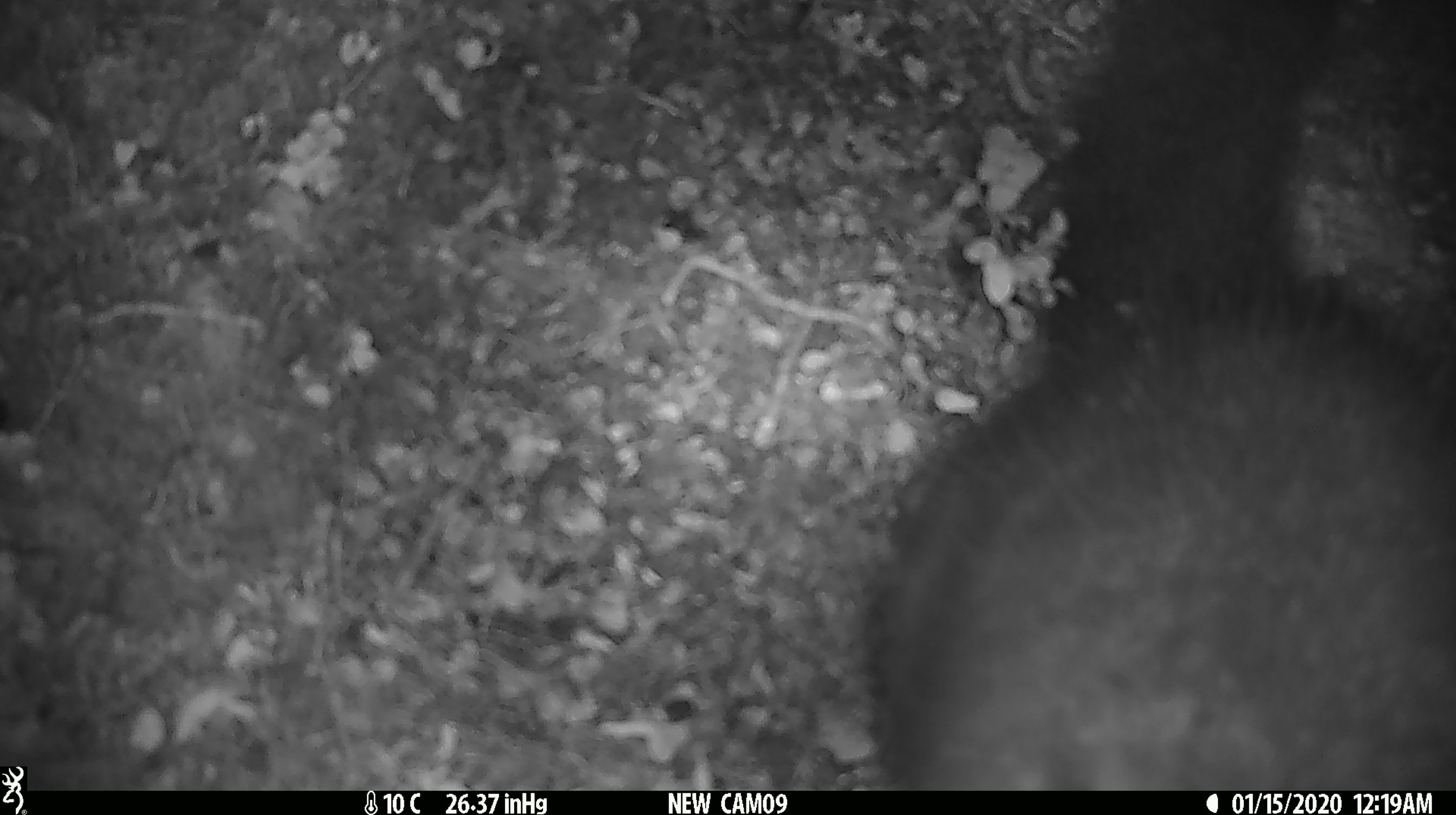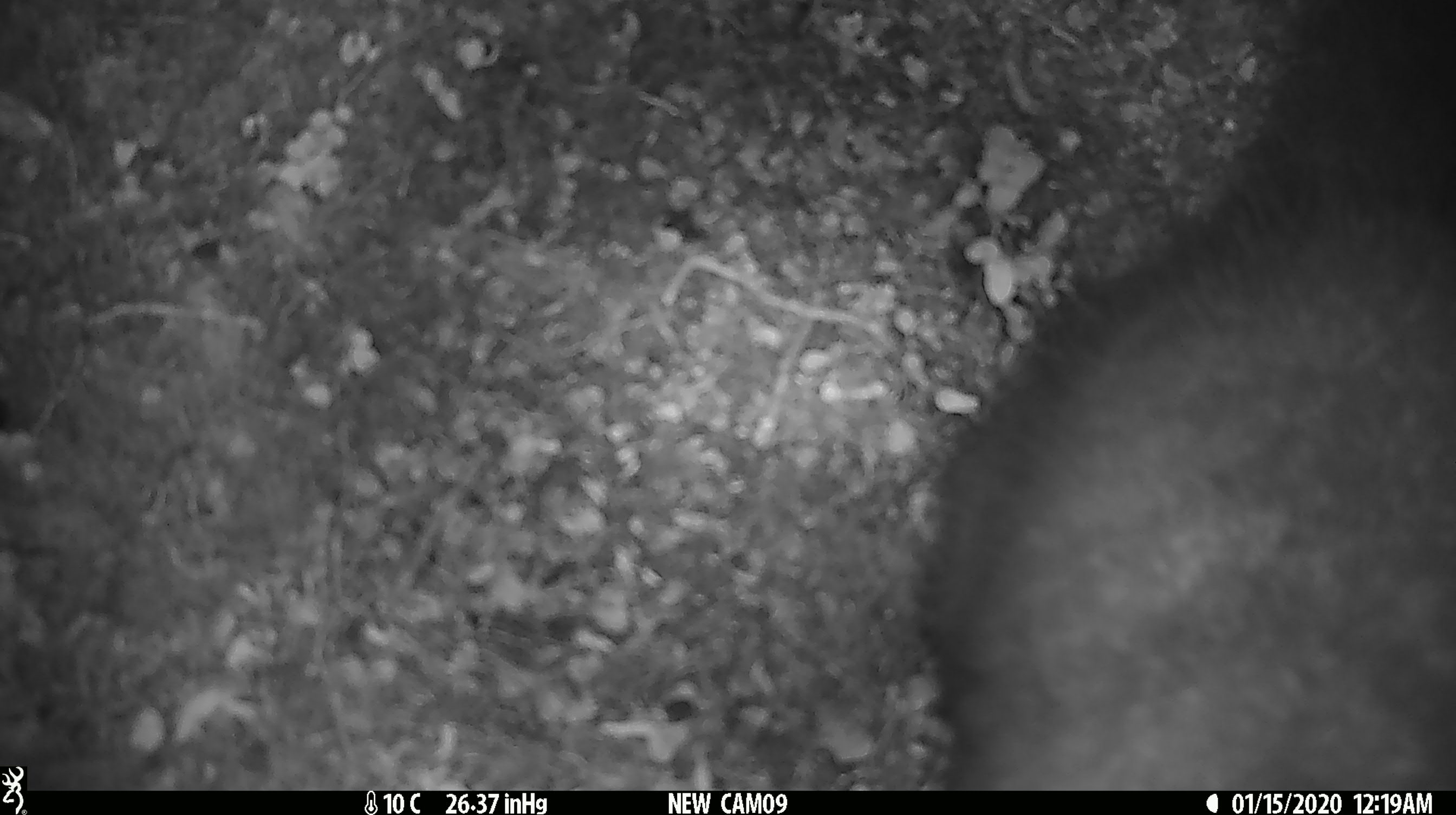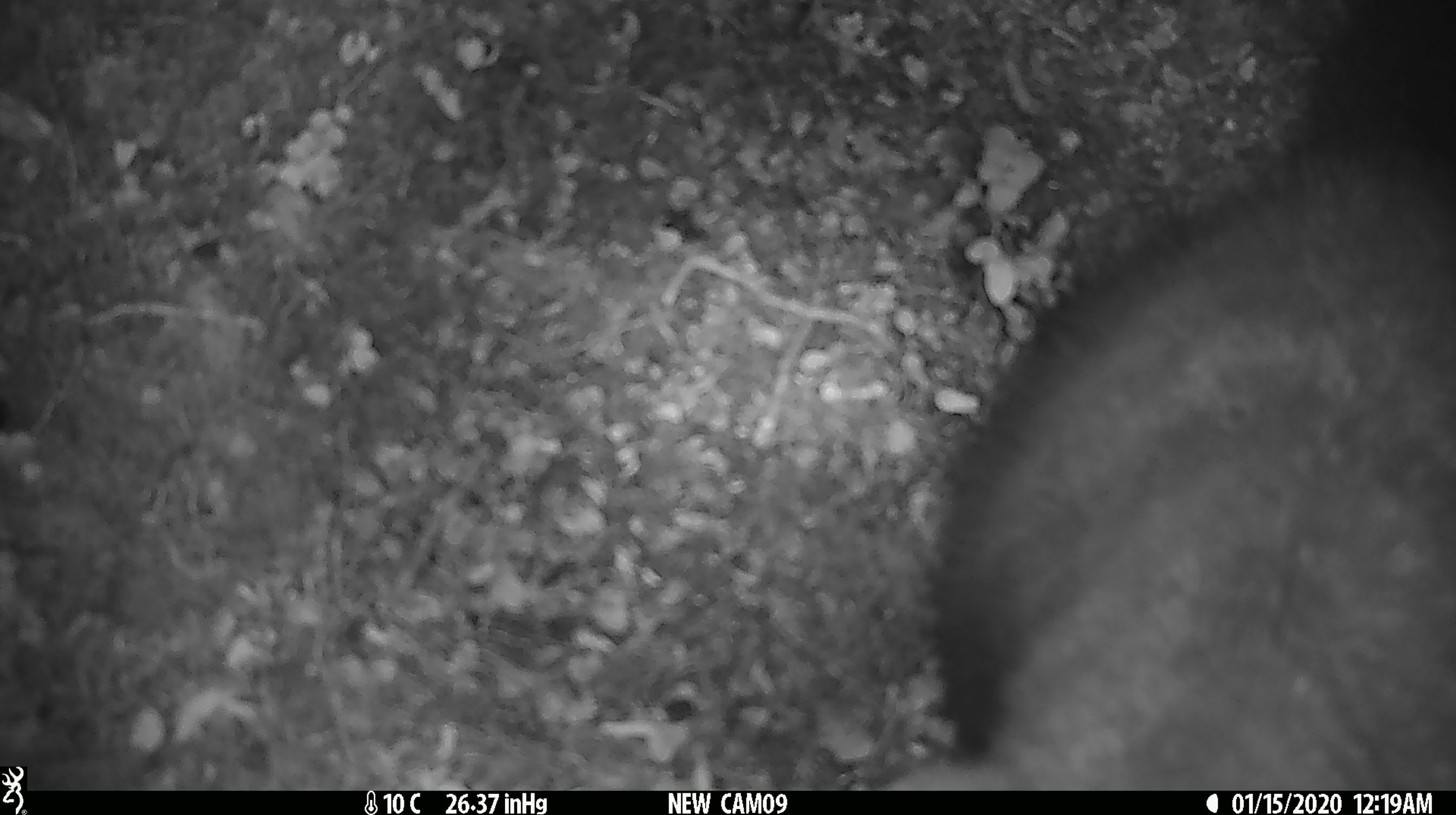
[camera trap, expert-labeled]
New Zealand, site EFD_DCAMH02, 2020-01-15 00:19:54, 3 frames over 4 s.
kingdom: Animalia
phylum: Chordata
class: Mammalia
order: Diprotodontia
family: Phalangeridae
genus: Trichosurus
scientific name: Trichosurus vulpecula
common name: common brushtail possum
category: possum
Possum (common brushtail possum) (Trichosurus vulpecula).